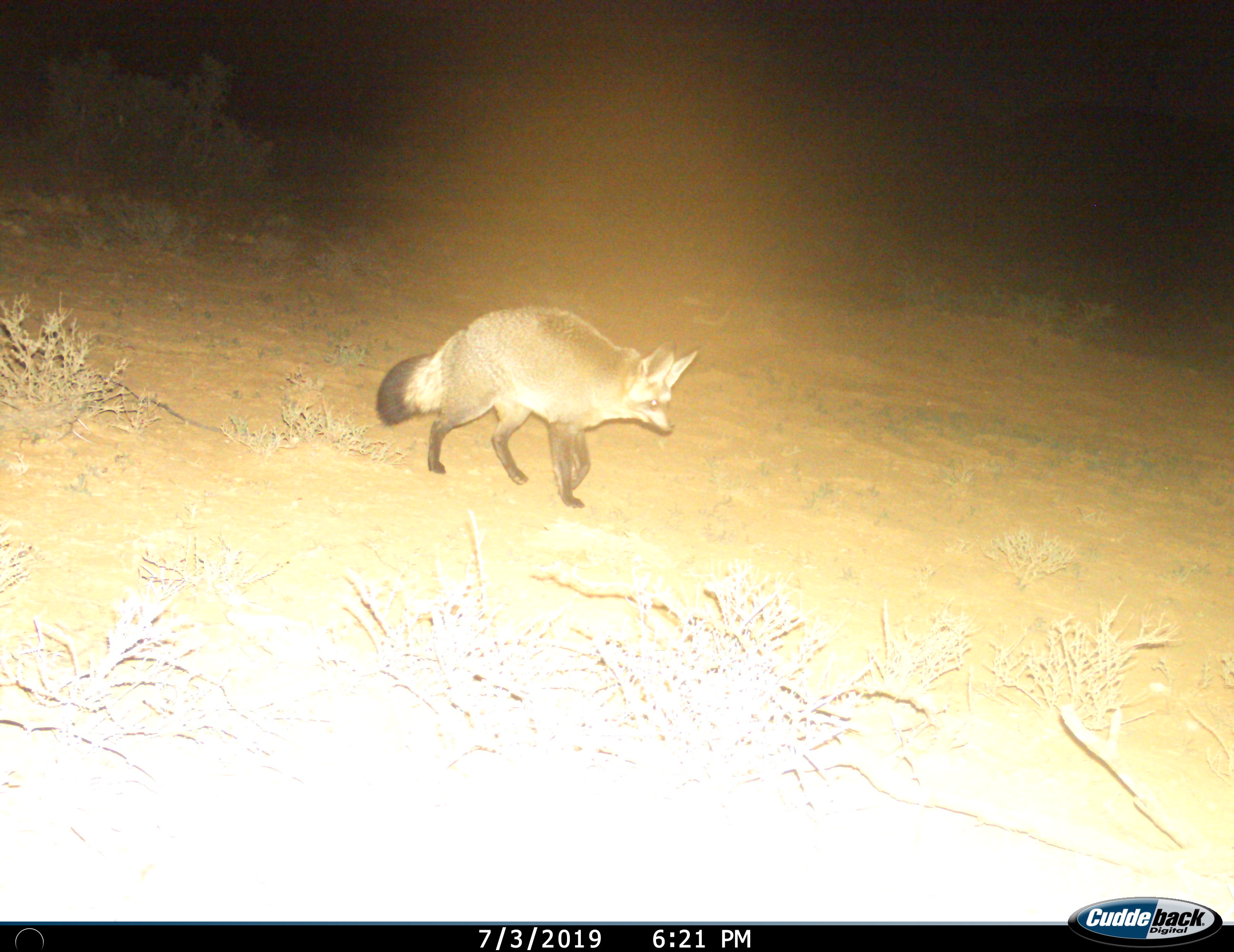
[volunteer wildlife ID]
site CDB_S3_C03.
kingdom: Animalia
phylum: Chordata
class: Mammalia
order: Carnivora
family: Canidae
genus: Otocyon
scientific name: Otocyon megalotis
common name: bat-eared fox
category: foxbateared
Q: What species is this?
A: Foxbateared (bat-eared fox) (Otocyon megalotis).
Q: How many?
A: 1.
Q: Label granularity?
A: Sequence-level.